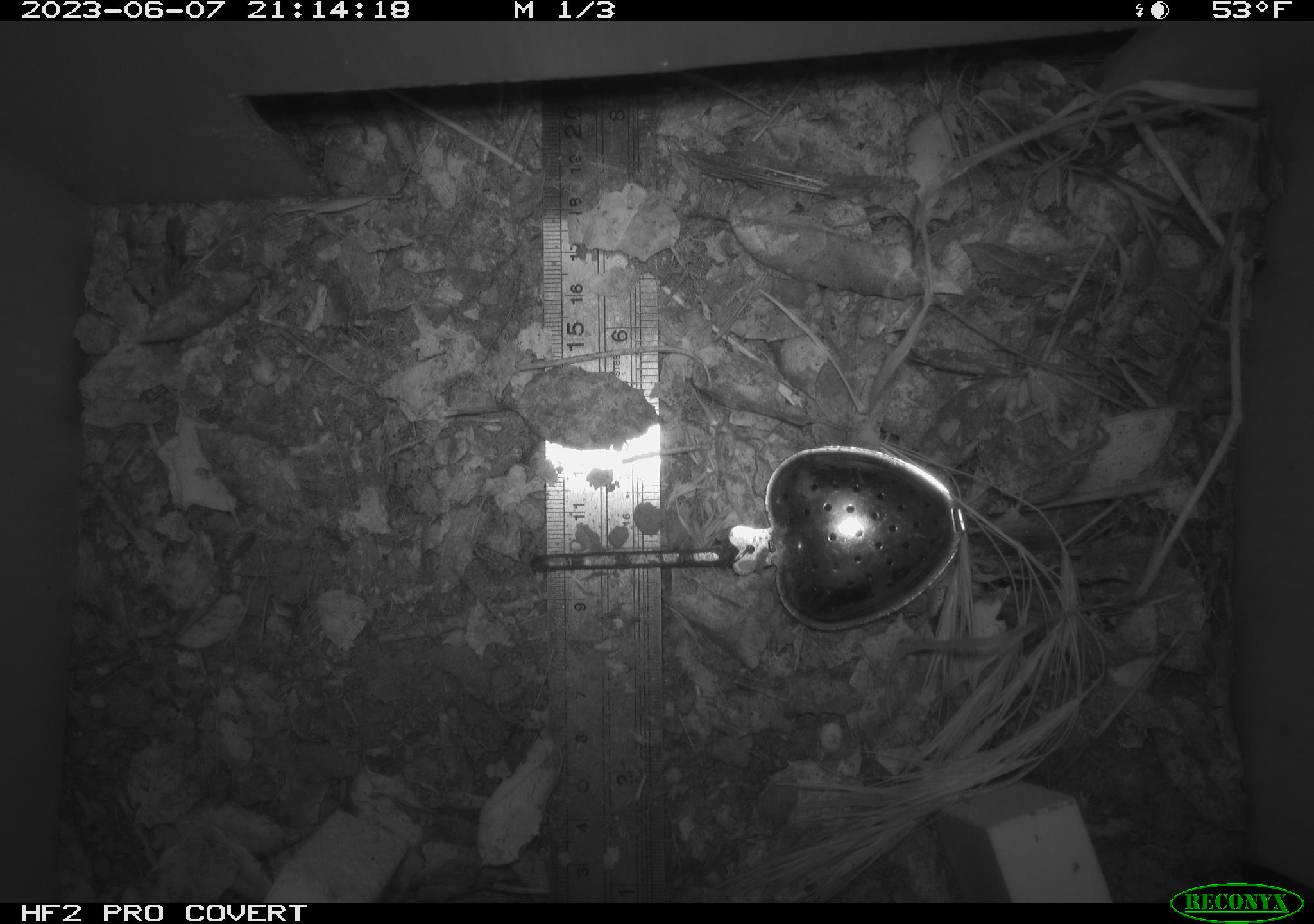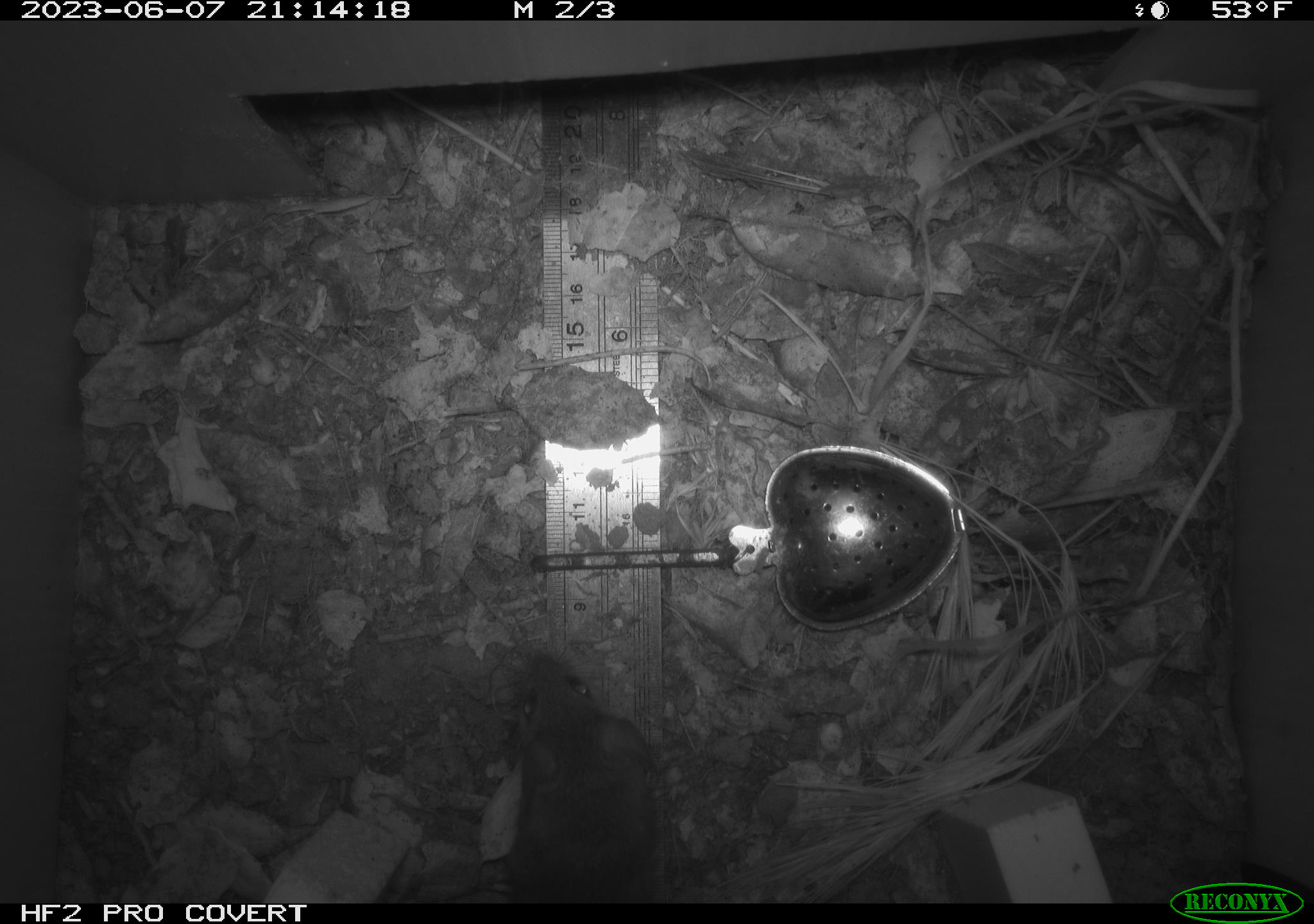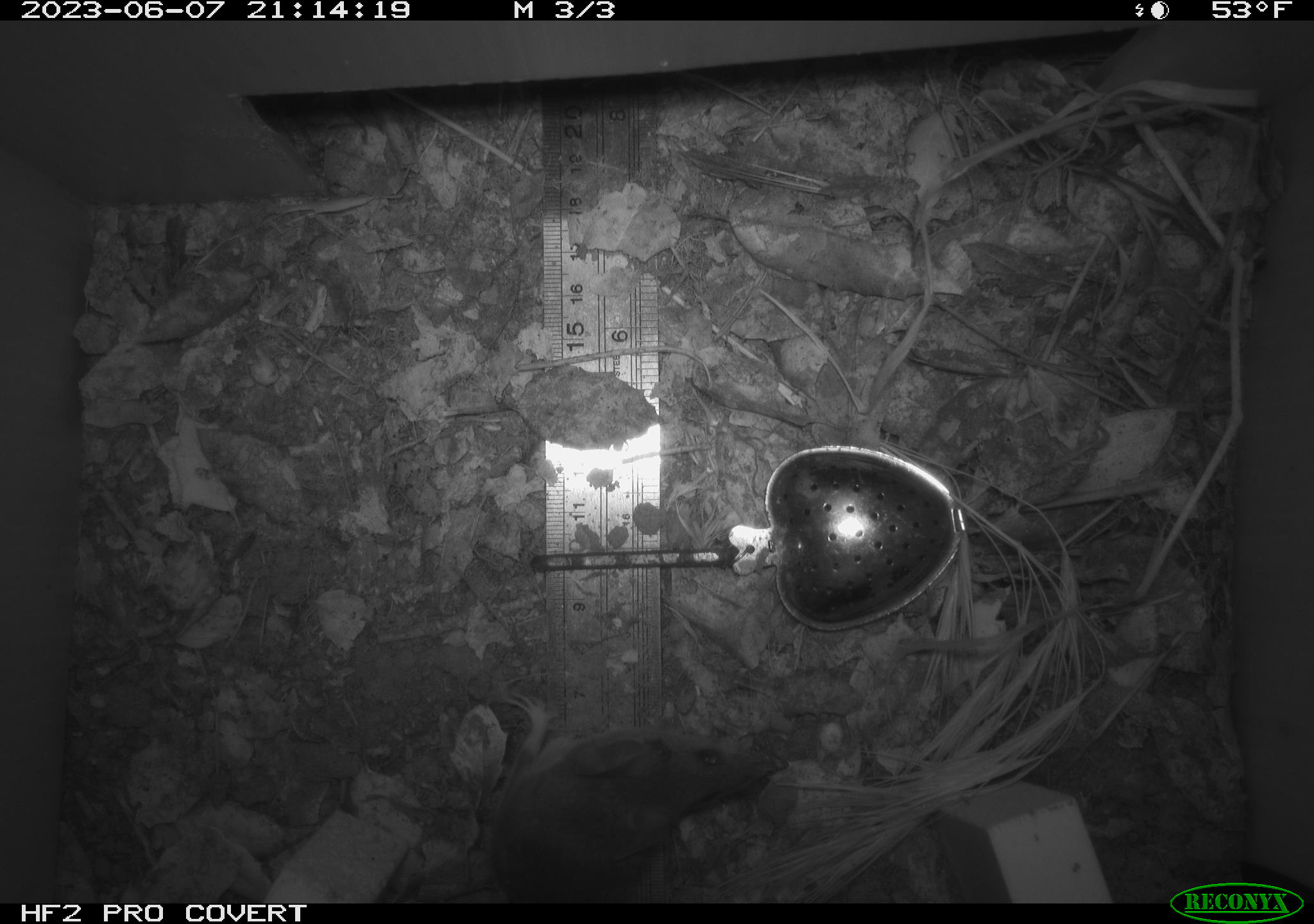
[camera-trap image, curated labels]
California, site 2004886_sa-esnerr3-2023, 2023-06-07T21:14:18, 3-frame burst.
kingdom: Animalia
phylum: Chordata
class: Mammalia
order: Rodentia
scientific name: Rodentia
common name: mouse species